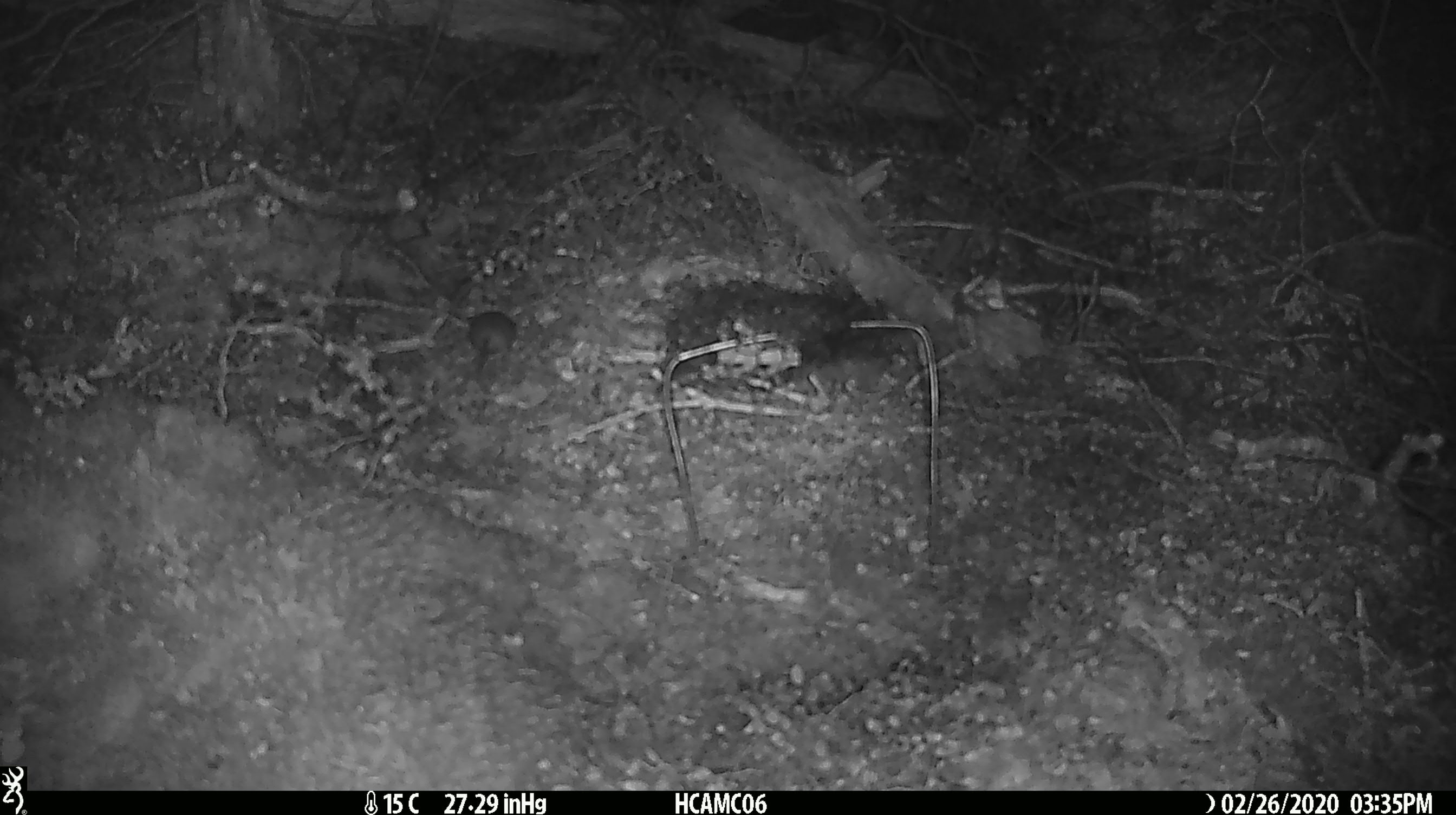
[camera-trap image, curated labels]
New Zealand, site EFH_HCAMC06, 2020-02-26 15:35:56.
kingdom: Animalia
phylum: Chordata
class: Mammalia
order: Rodentia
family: Muridae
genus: Mus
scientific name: Mus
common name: mouse